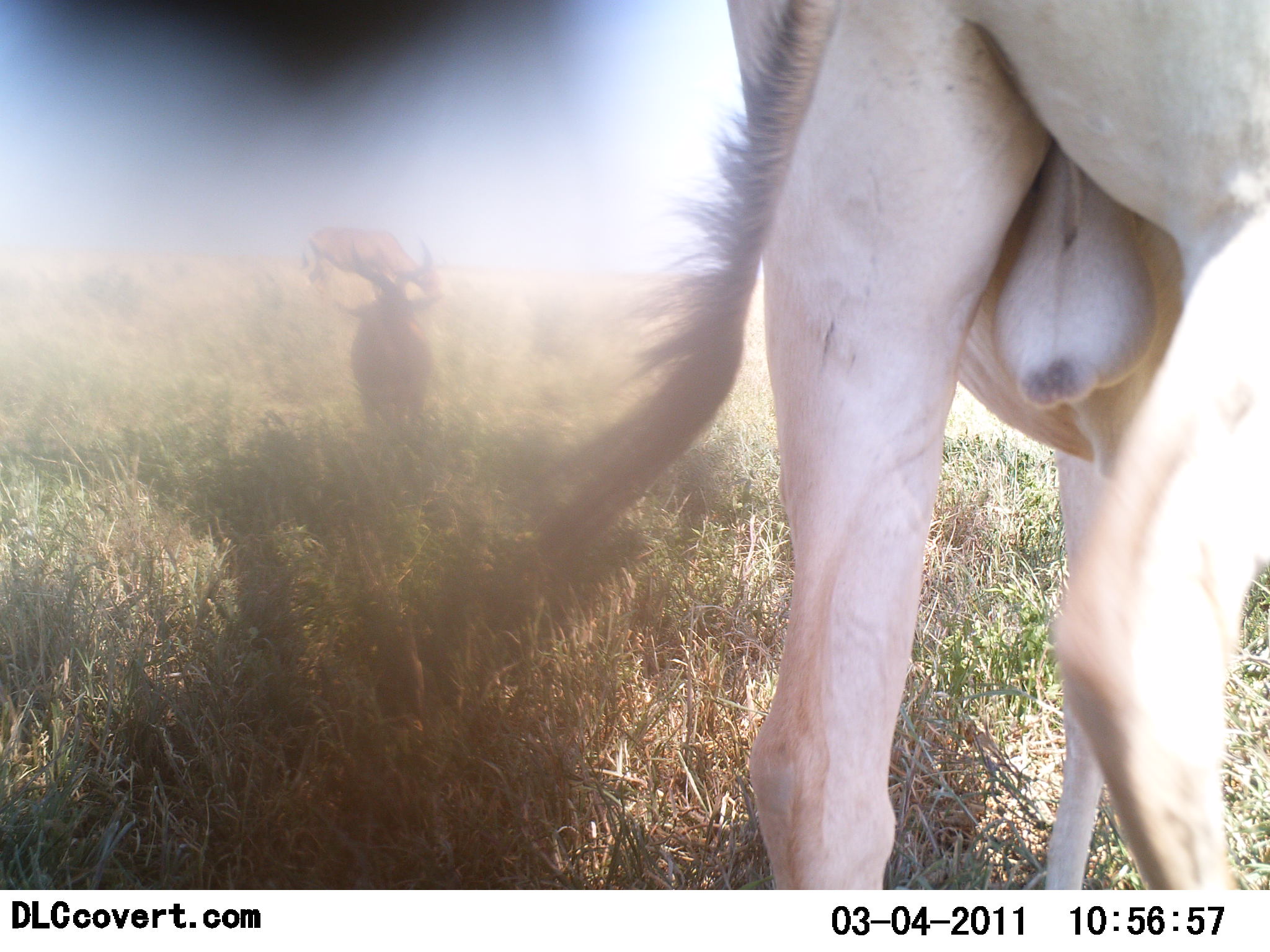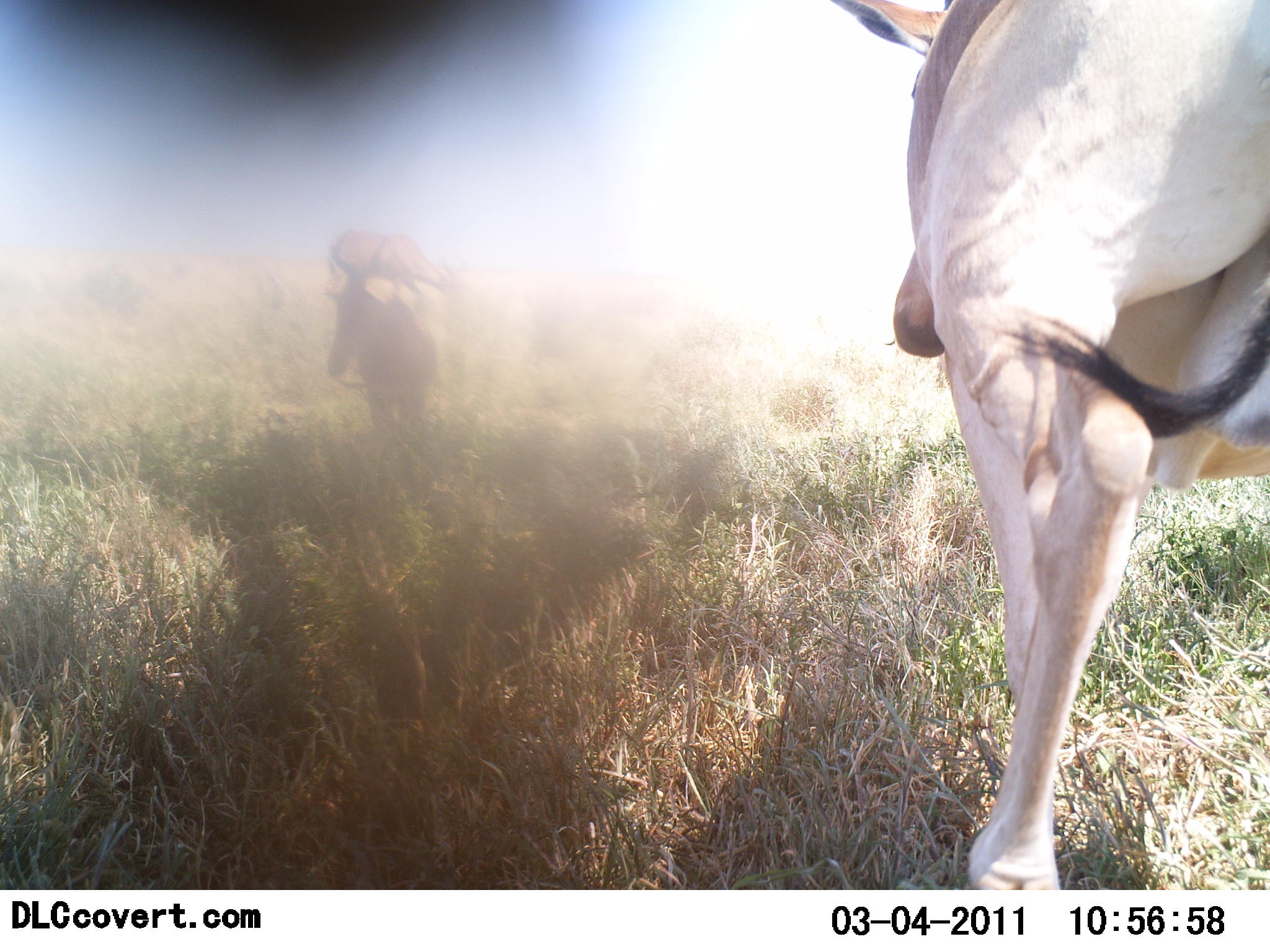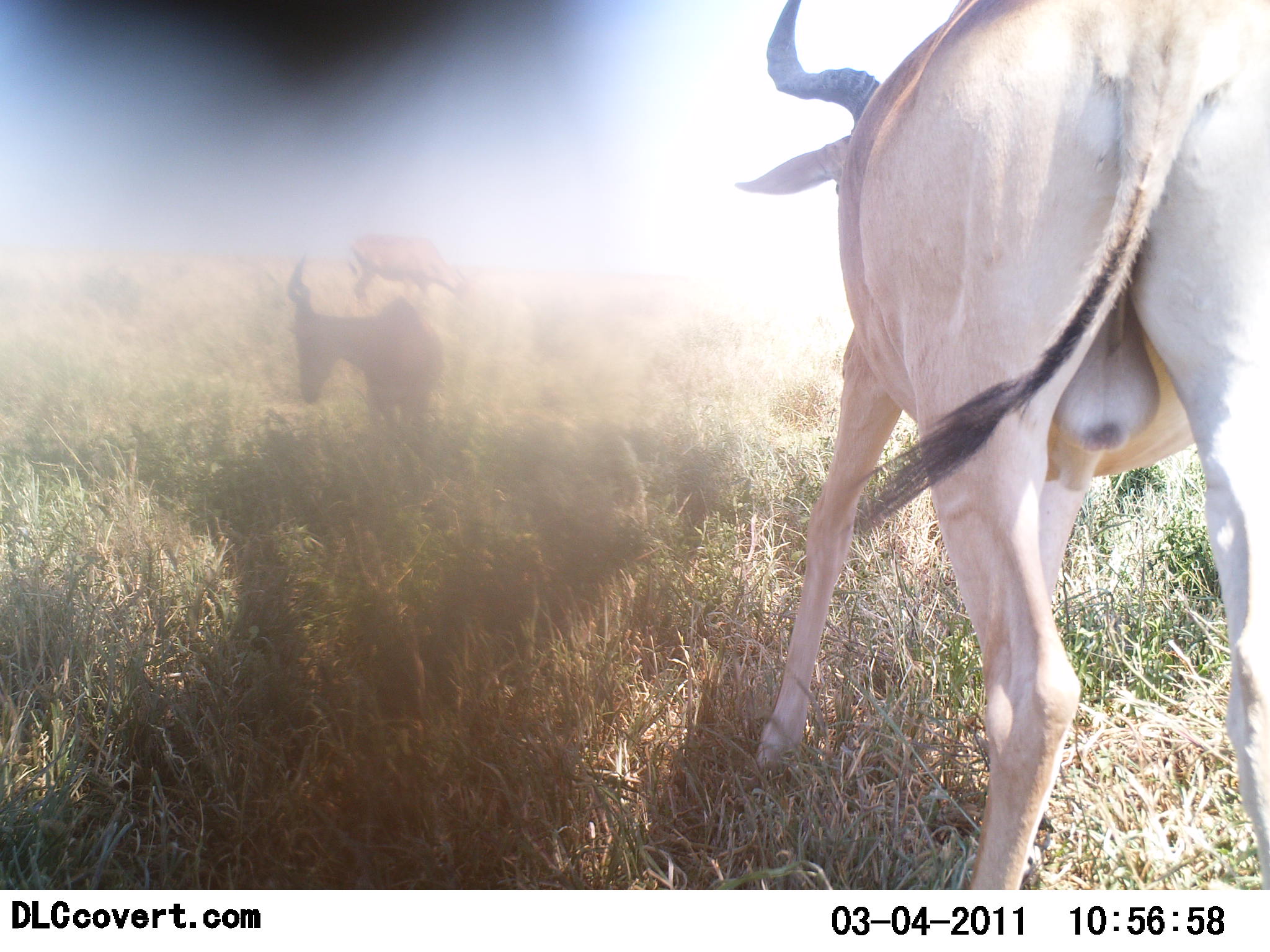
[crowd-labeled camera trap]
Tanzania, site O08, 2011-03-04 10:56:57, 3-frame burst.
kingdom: Animalia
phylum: Chordata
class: Mammalia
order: Artiodactyla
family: Bovidae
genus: Alcelaphus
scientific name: Alcelaphus buselaphus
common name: hartebeest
Hartebeest (Alcelaphus buselaphus), count 3. Behavior (volunteer vote fractions): standing 45%, resting 0%, moving 73%, interacting 9%. Young present (vote fraction): 0%. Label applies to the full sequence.